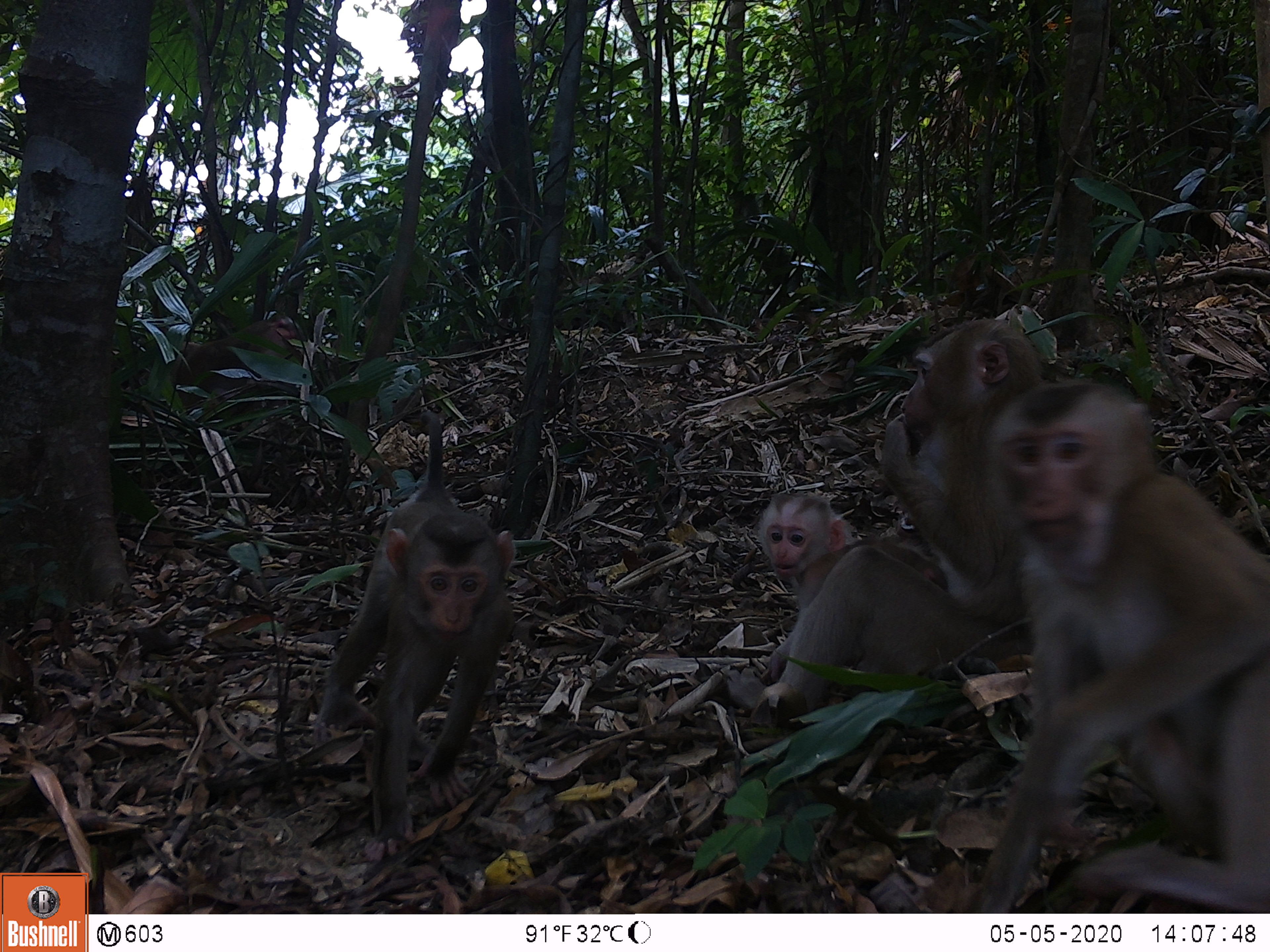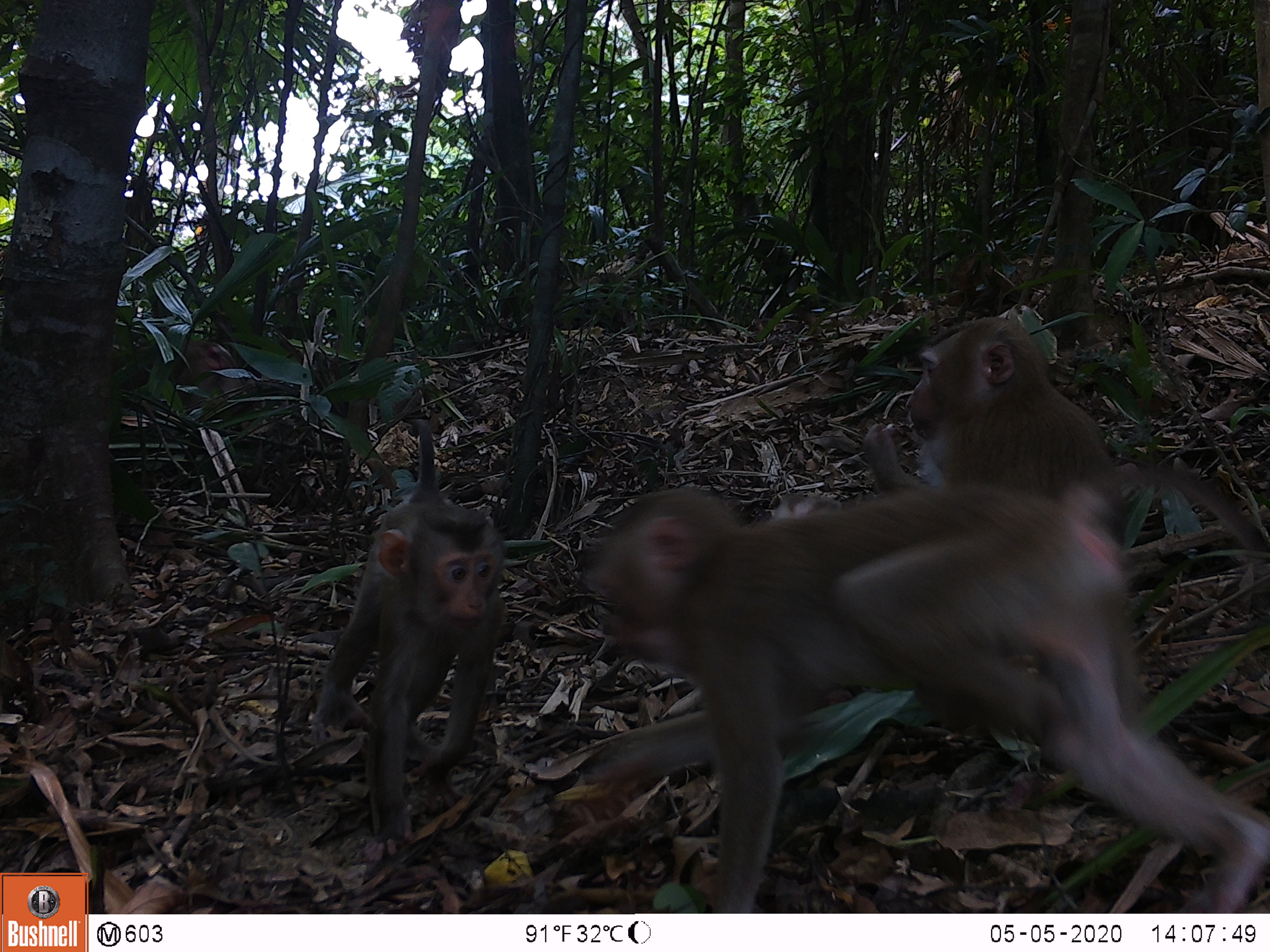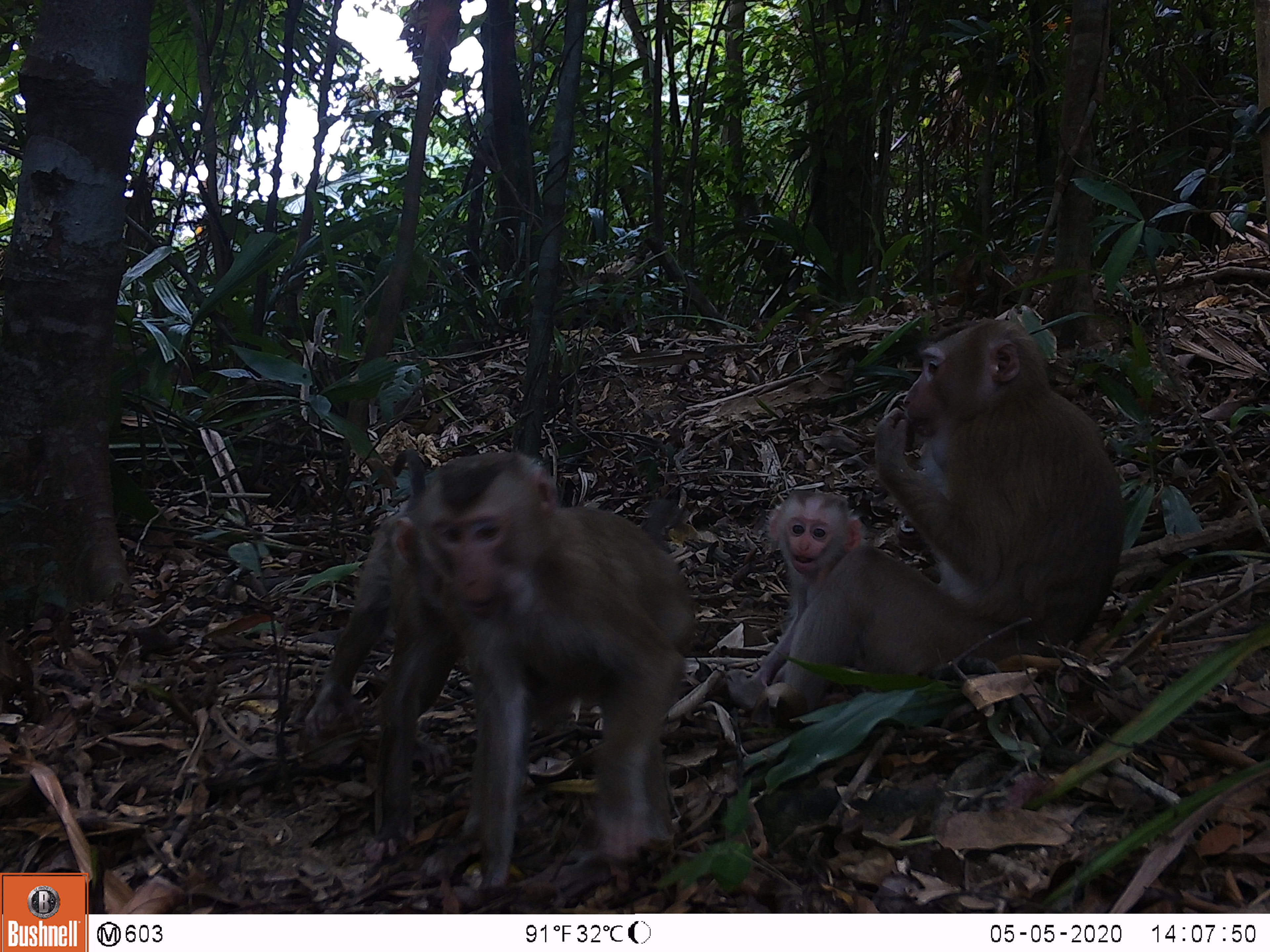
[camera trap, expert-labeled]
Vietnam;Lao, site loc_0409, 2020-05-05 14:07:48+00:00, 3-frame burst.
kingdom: Animalia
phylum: Chordata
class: Mammalia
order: Primates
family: Cercopithecidae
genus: Macaca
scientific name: Macaca nemestrina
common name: pig-tailed macaque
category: pig tailed macaque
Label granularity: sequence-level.